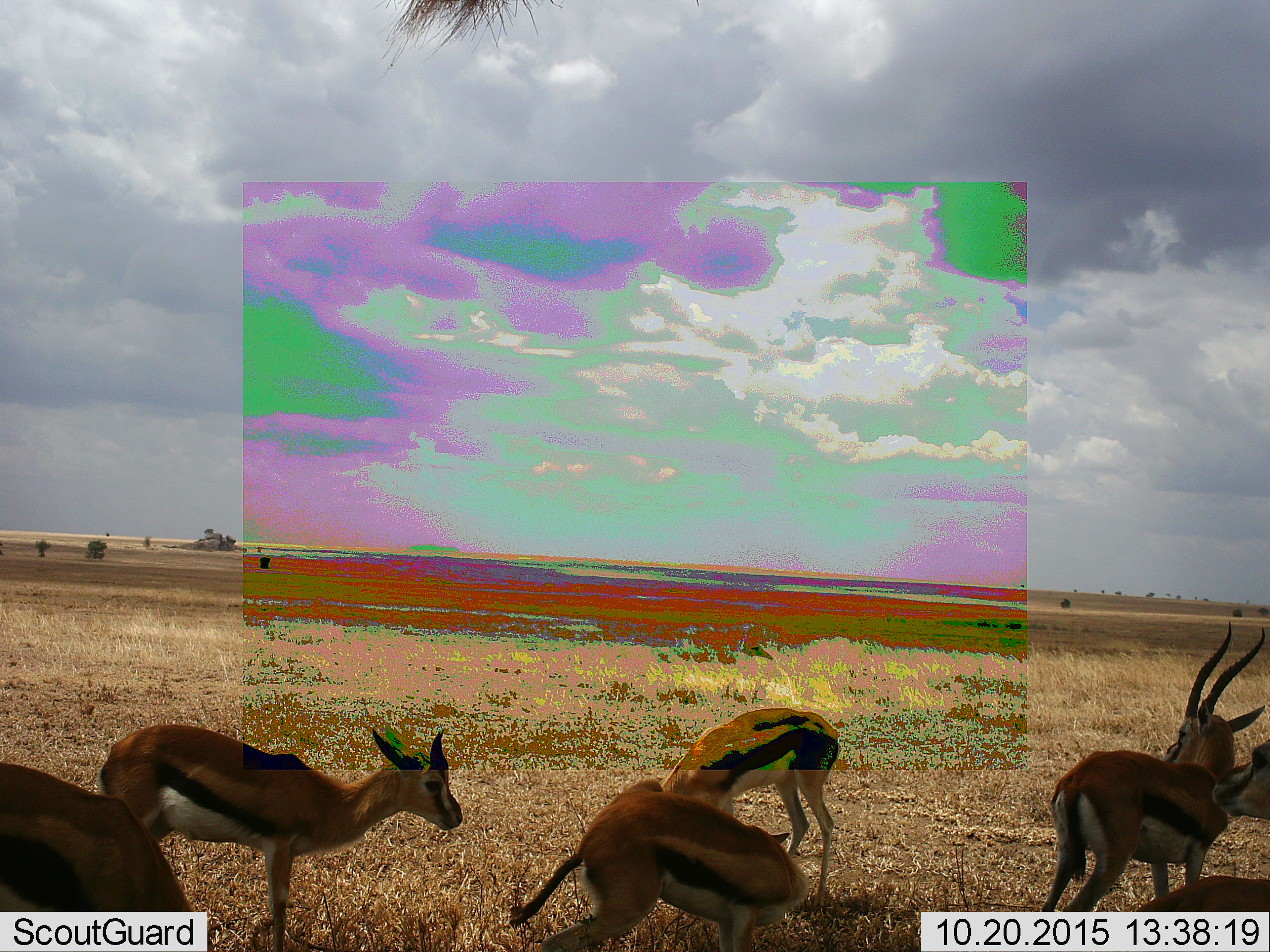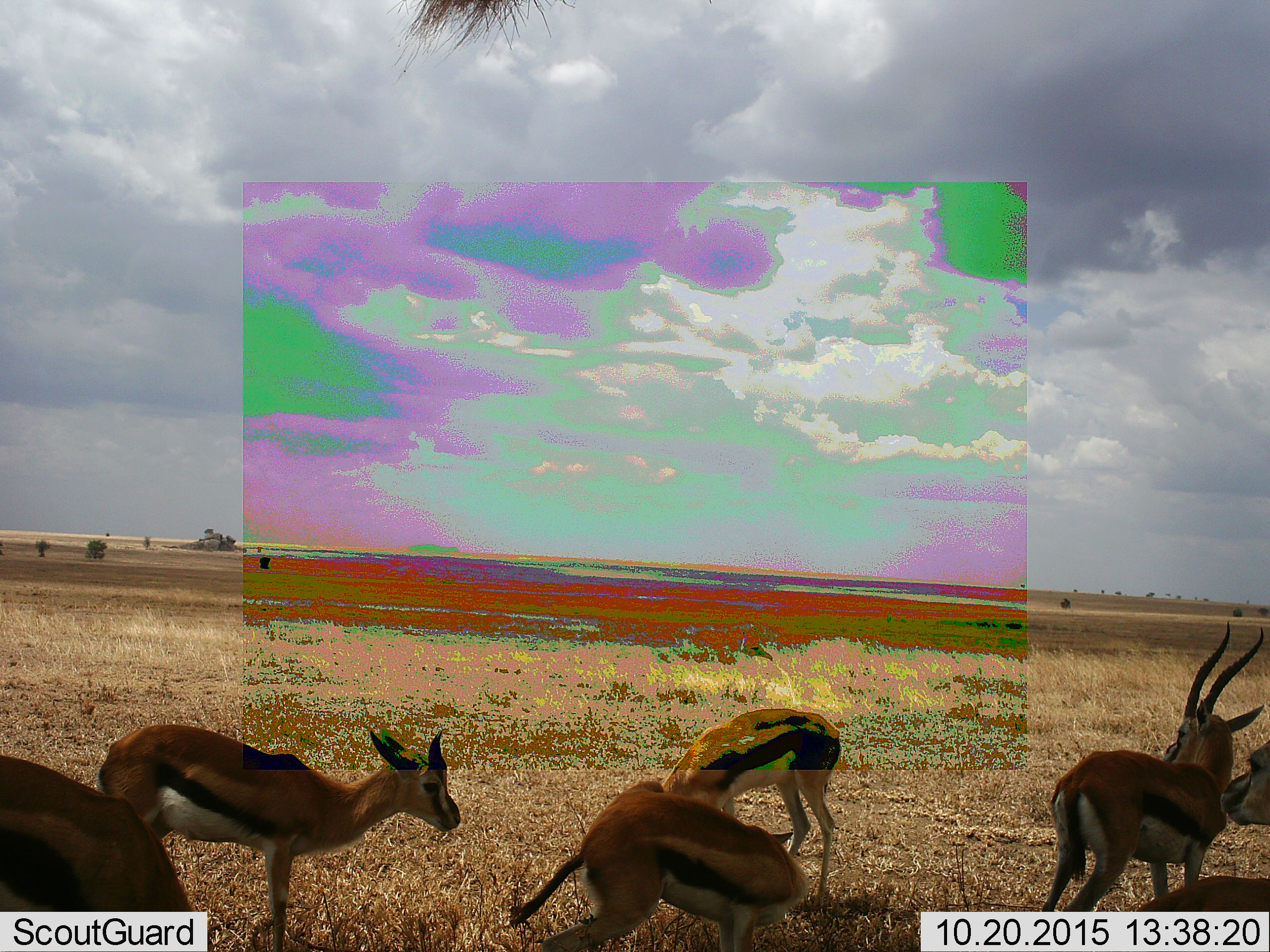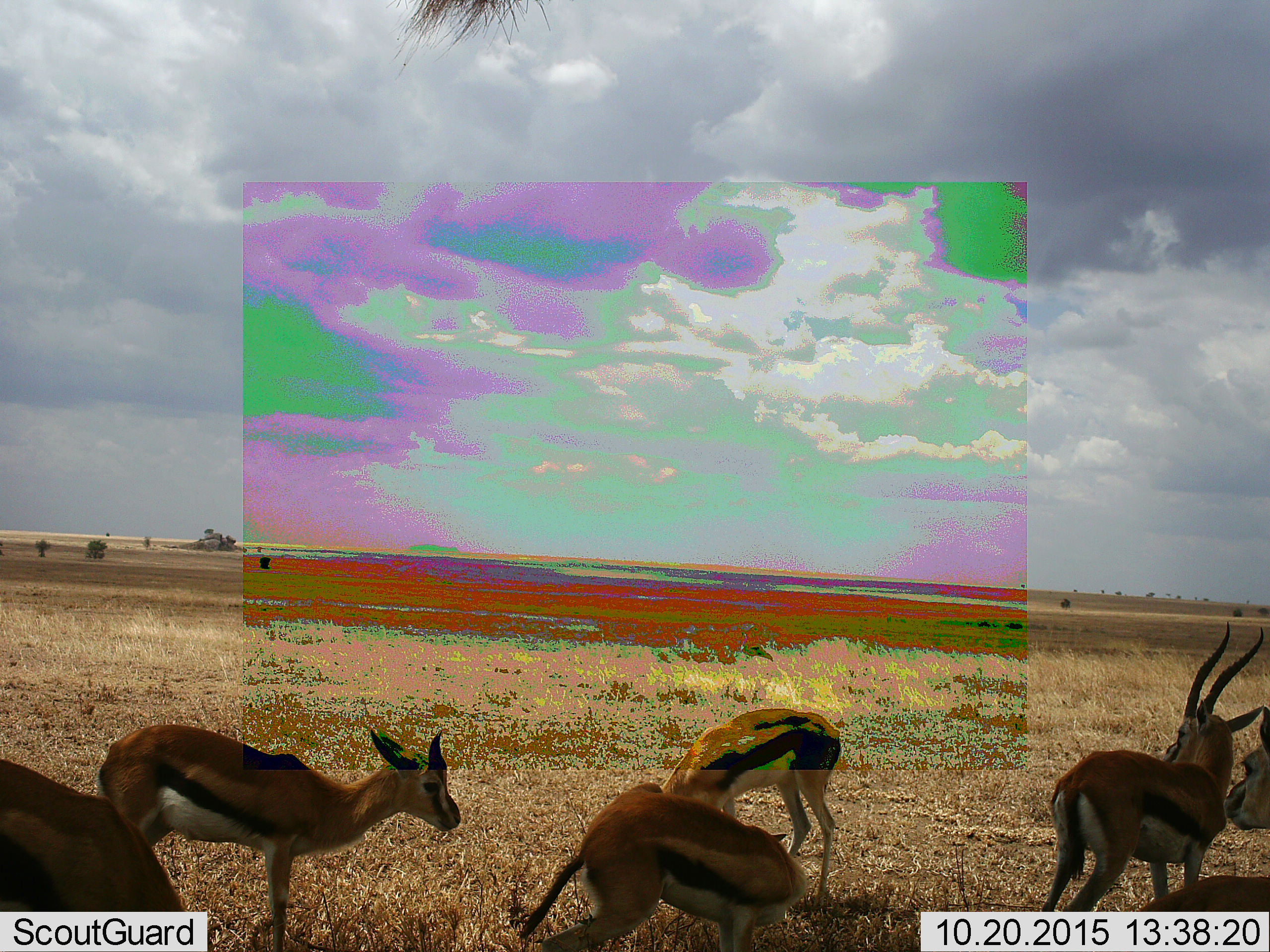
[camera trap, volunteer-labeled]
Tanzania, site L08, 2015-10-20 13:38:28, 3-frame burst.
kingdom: Animalia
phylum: Chordata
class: Mammalia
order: Artiodactyla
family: Bovidae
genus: Eudorcas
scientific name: Eudorcas thomsonii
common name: thomson's gazelle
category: gazellethomsons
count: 6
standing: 78%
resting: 0%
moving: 11%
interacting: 0%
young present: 11%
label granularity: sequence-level